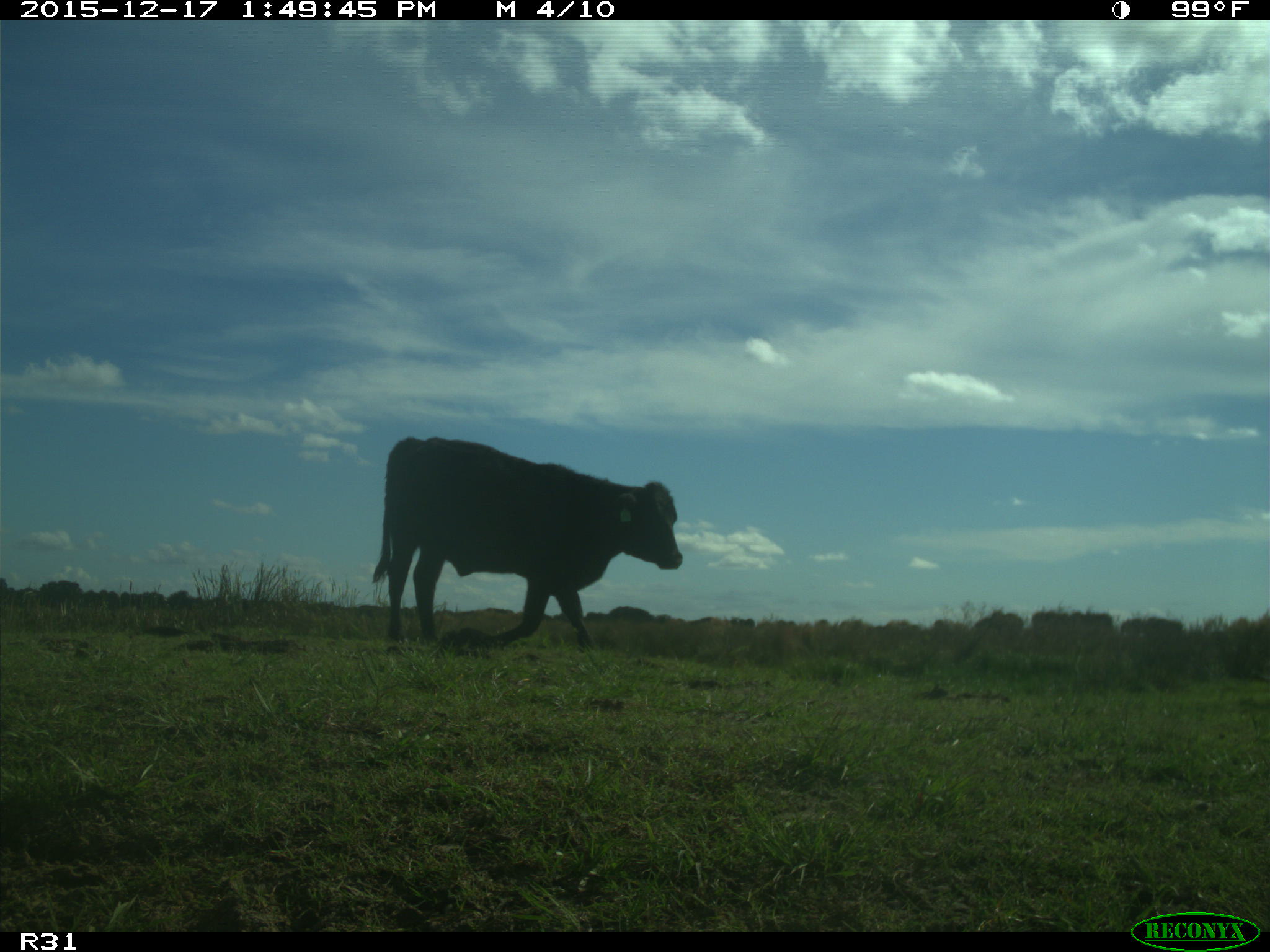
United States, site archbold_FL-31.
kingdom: Animalia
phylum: Chordata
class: Mammalia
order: Artiodactyla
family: Bovidae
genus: Bos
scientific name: Bos taurus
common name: domestic cow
Bos taurus (domestic cow).